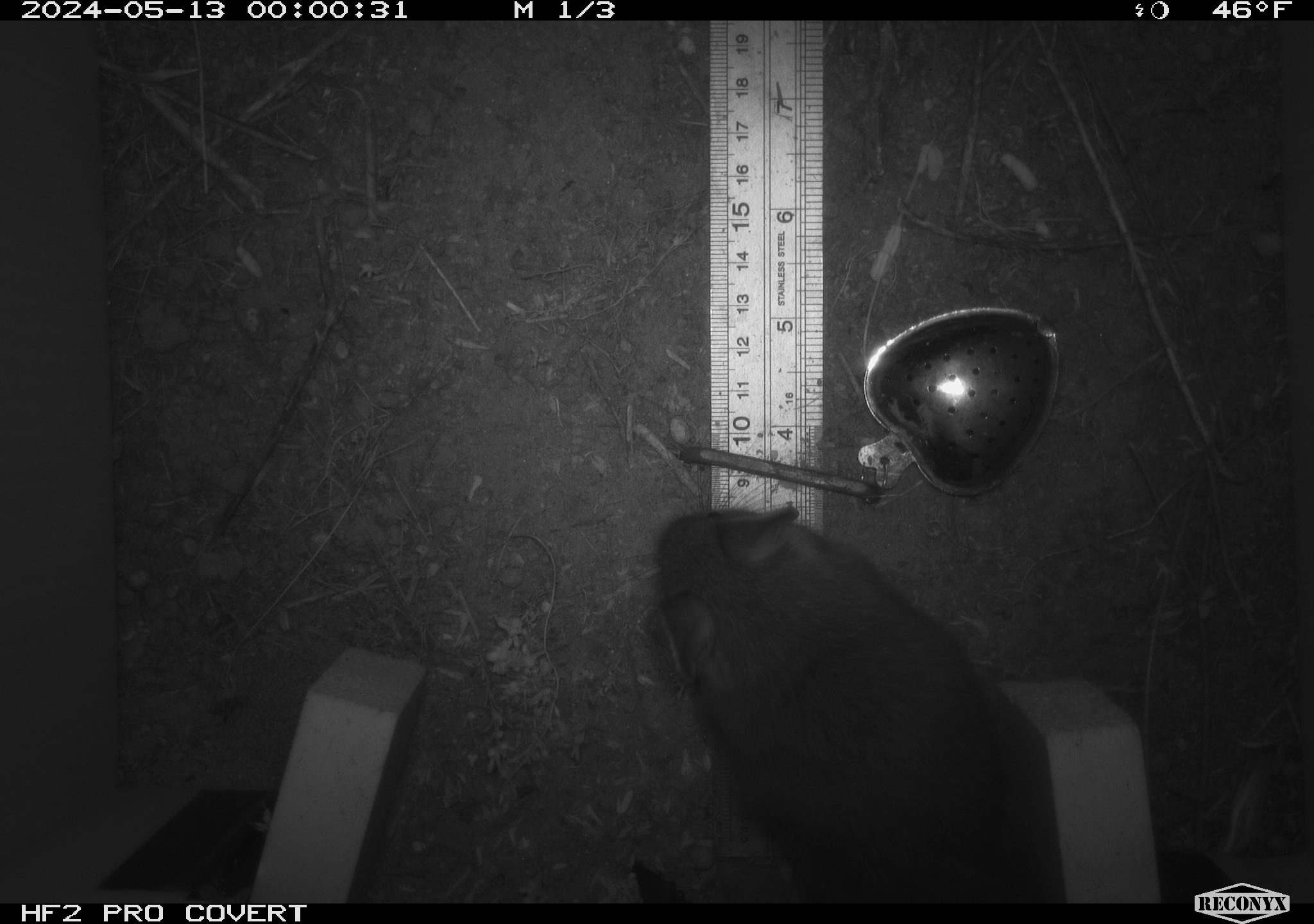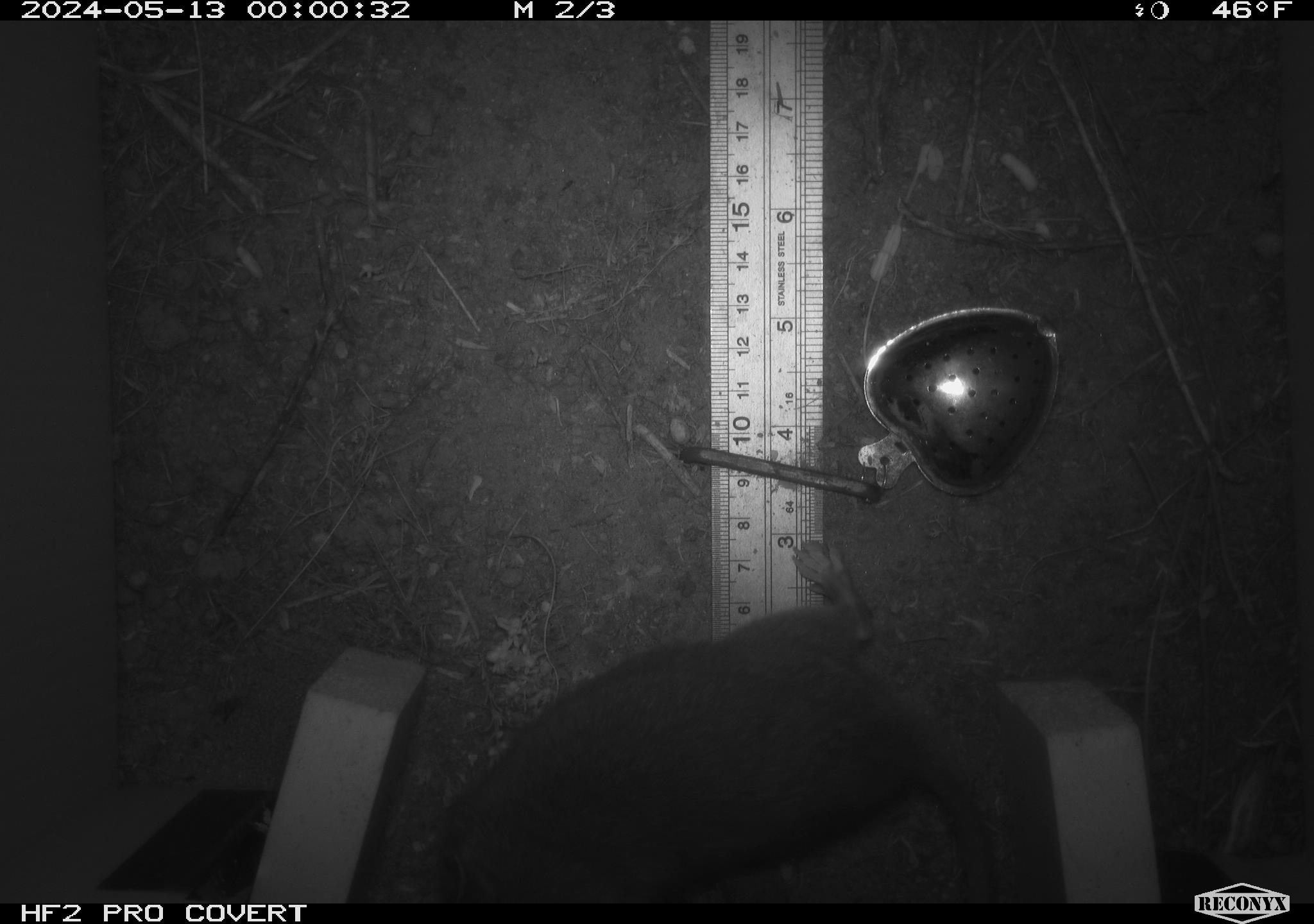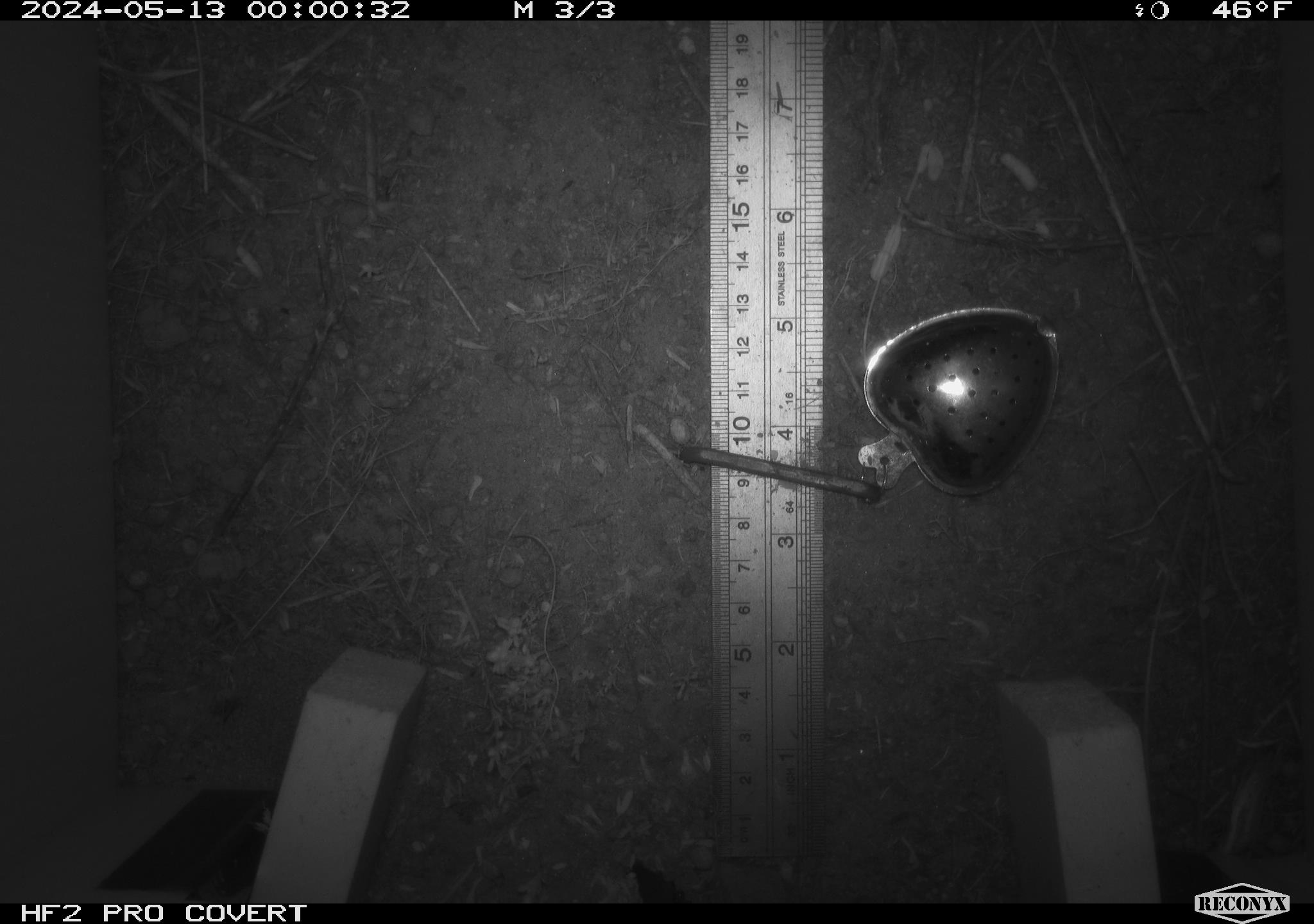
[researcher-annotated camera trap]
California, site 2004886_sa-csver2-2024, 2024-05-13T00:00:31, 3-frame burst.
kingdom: Animalia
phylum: Chordata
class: Mammalia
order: Rodentia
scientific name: Rodentia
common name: rodent